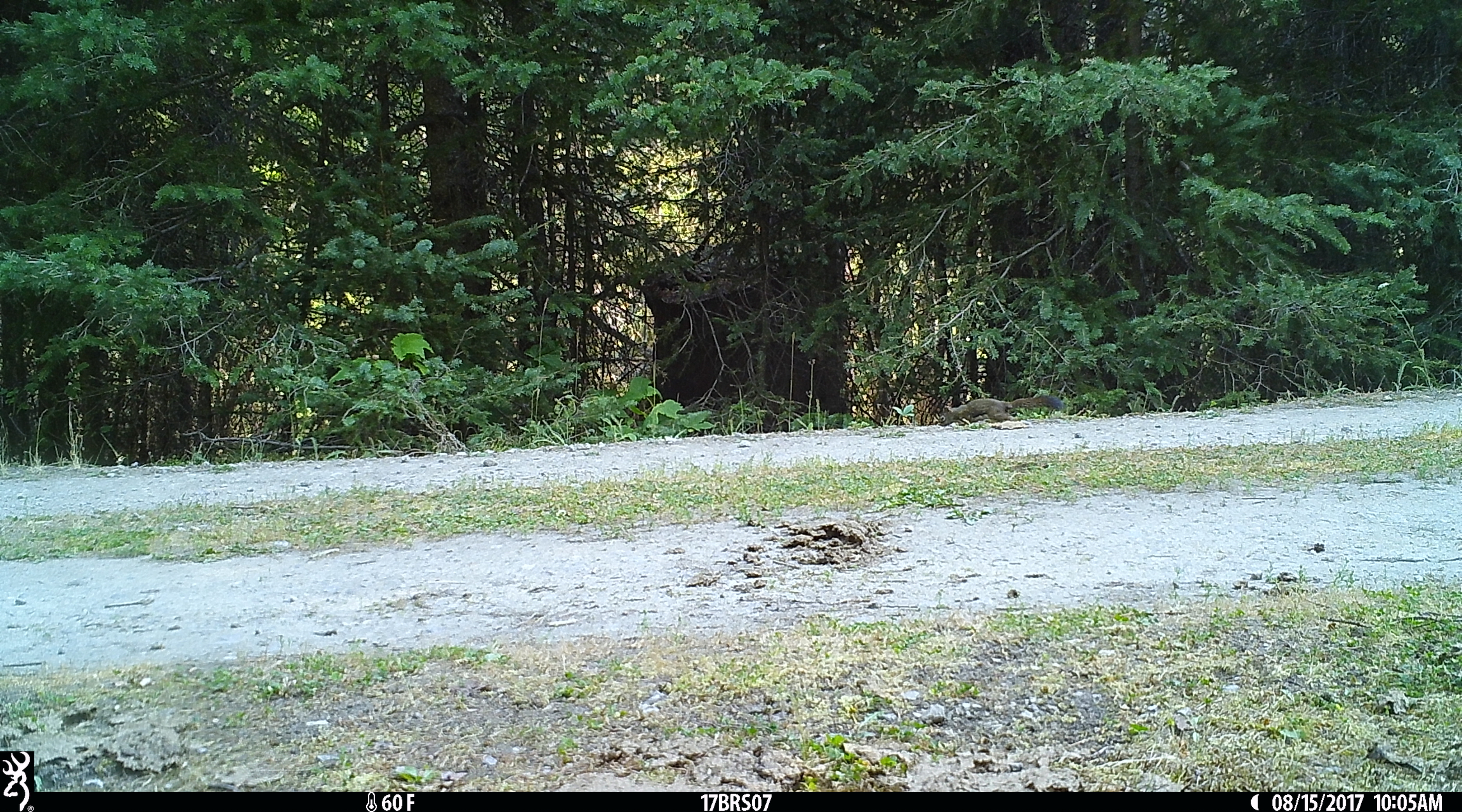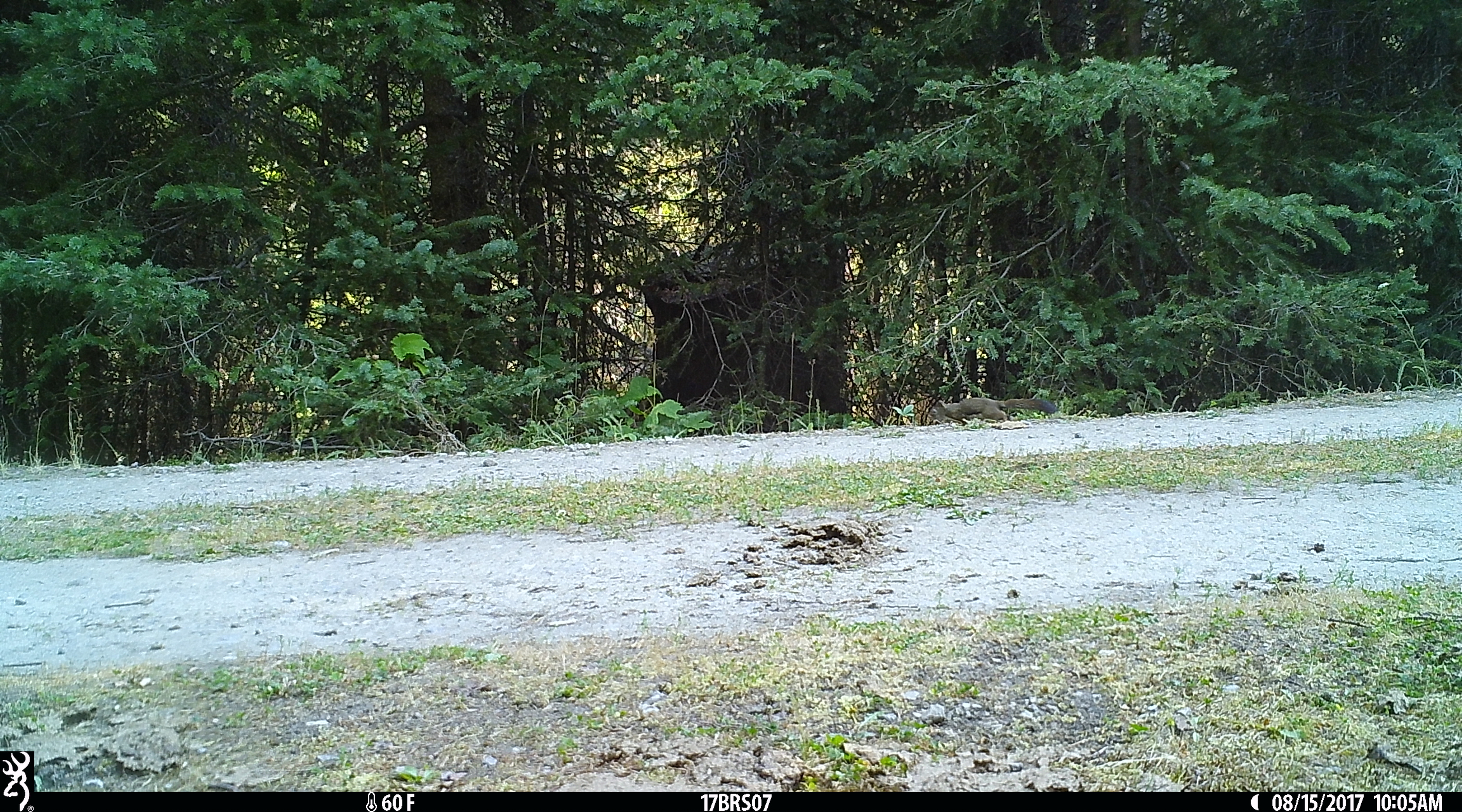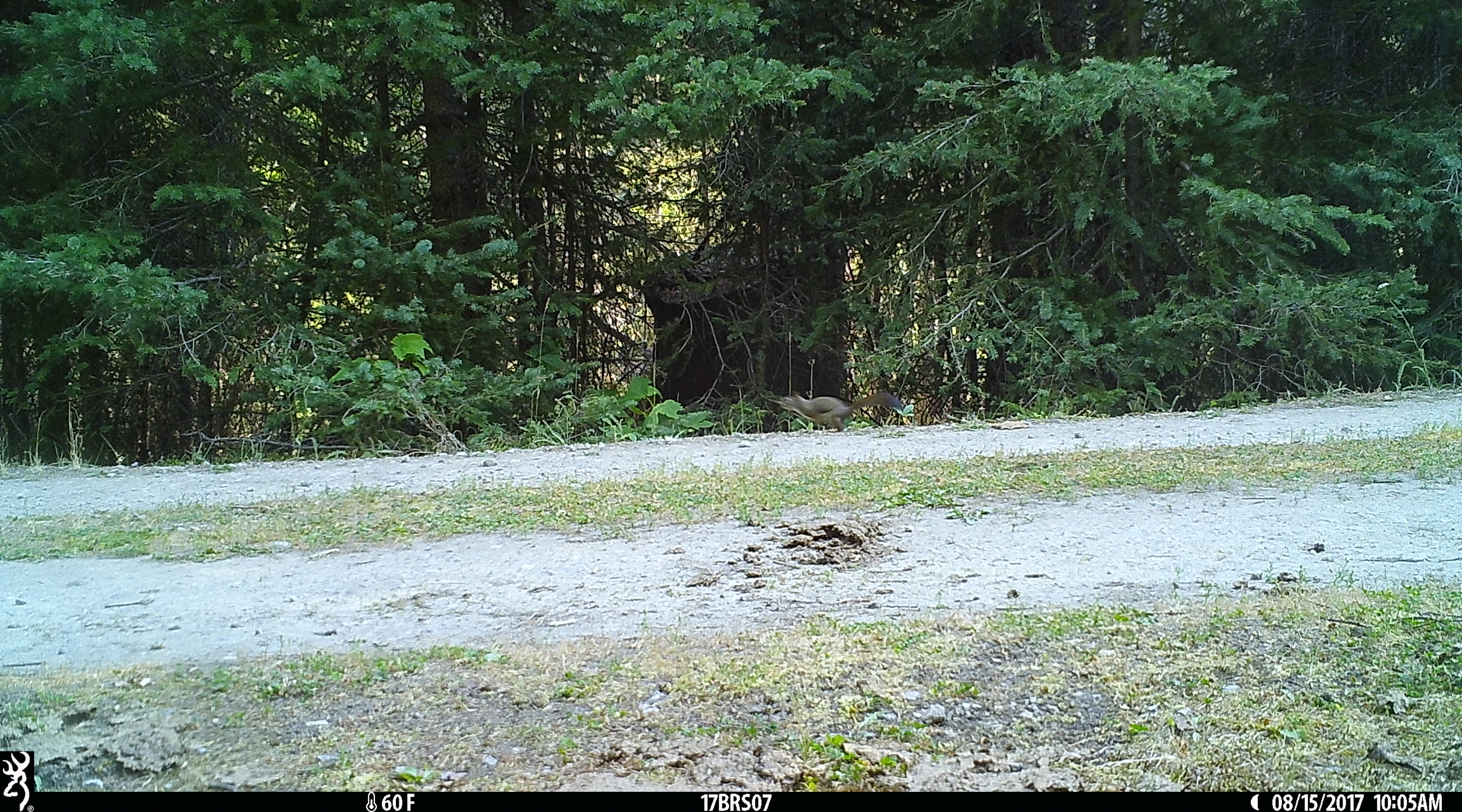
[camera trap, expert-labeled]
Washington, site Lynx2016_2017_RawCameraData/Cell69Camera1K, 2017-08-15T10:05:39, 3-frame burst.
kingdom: Animalia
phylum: Chordata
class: Mammalia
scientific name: Mammalia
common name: small mammal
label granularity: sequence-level